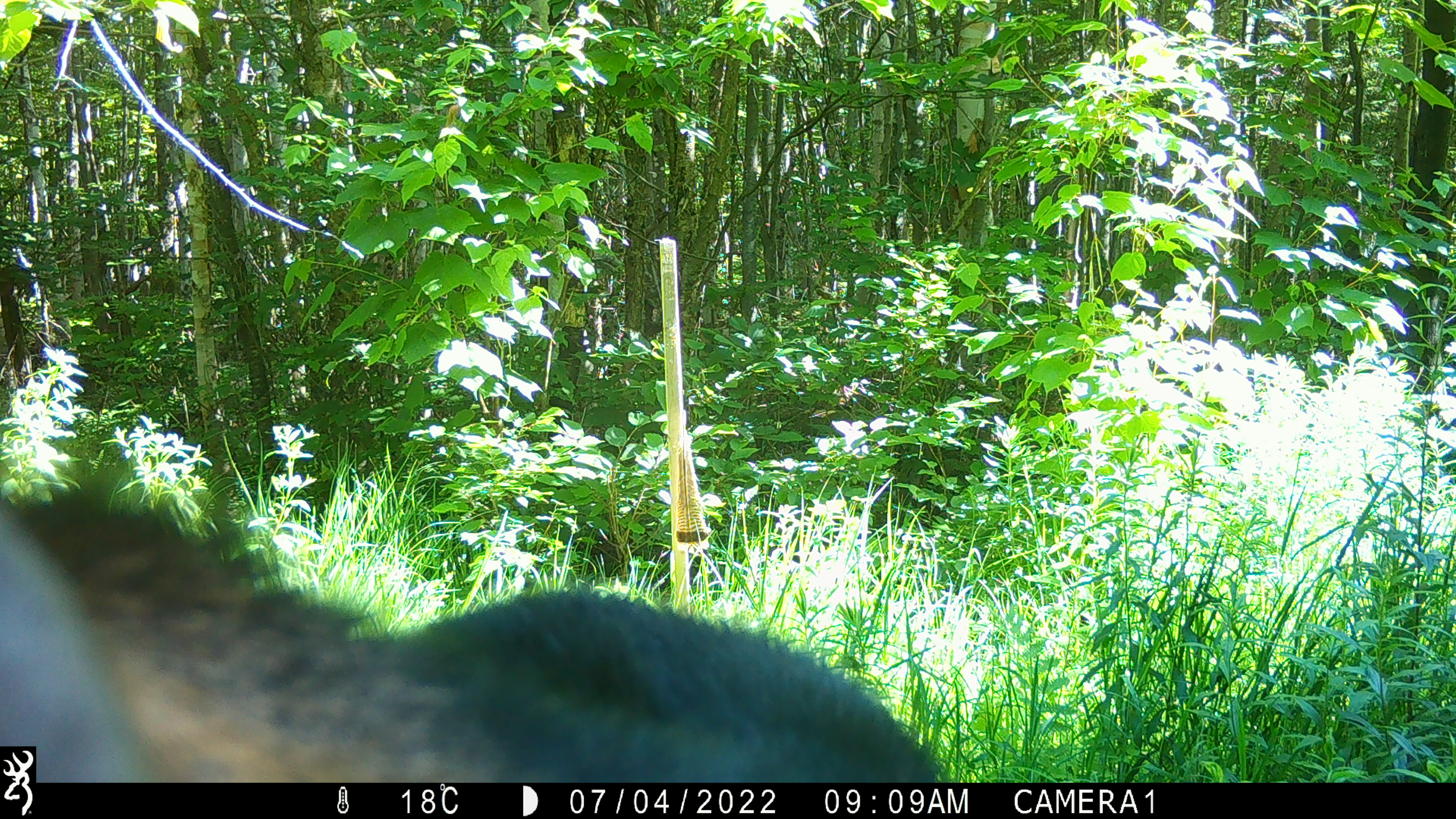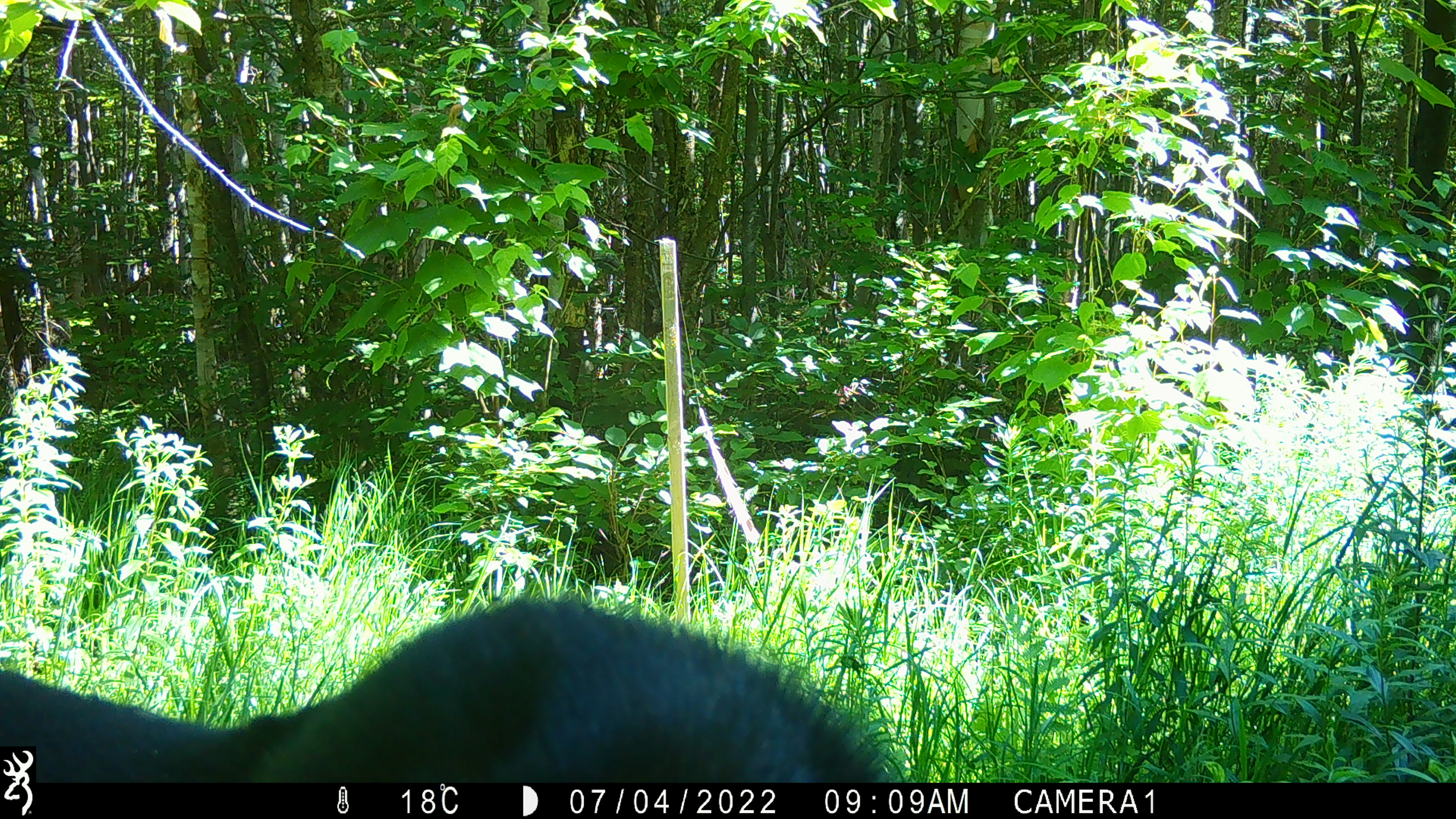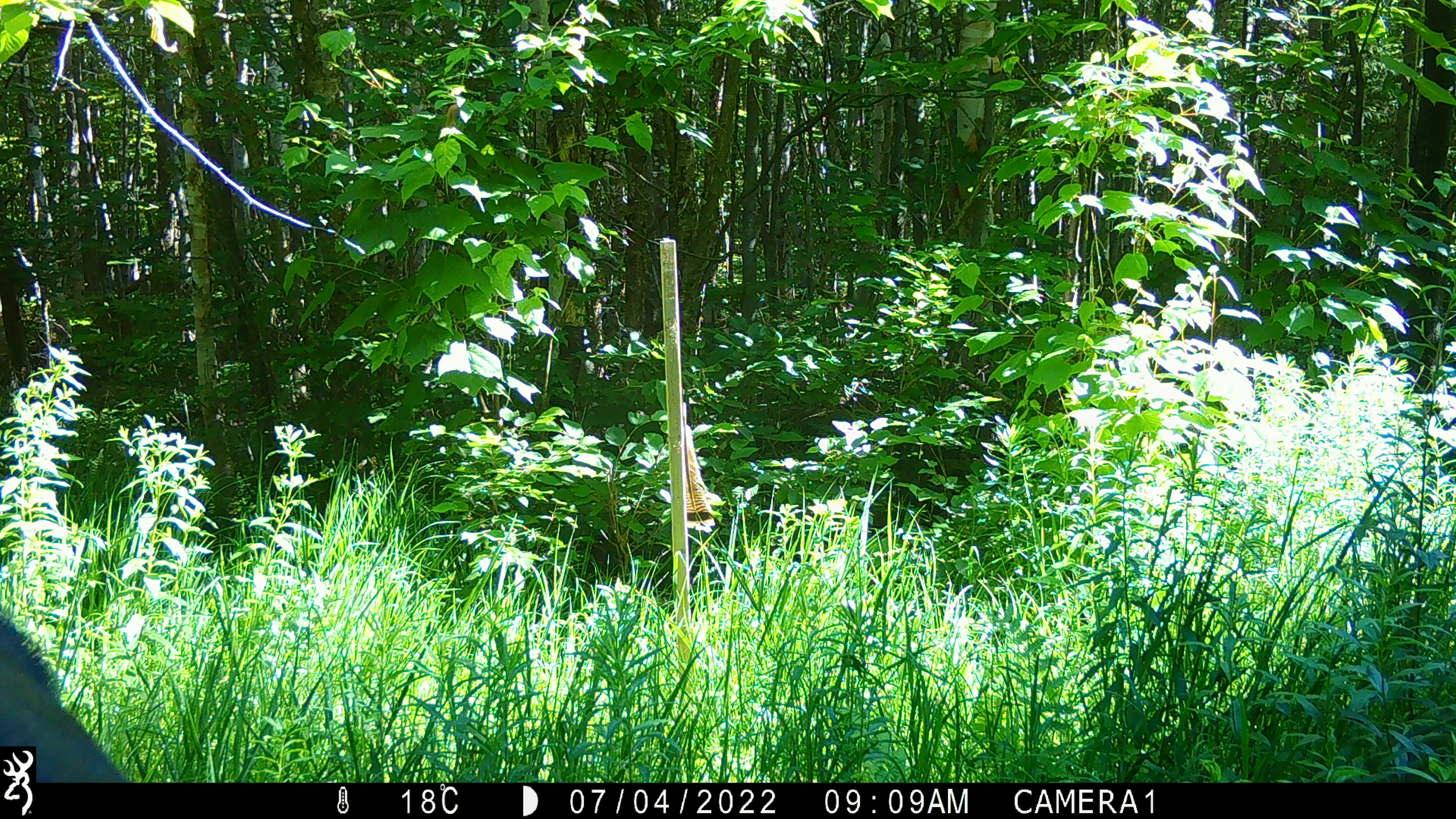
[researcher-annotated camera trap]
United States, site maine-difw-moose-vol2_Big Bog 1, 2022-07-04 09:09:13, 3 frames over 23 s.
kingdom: Animalia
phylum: Chordata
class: Mammalia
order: Artiodactyla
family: Cervidae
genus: Alces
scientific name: Alces alces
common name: moose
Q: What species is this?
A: Moose (Alces alces).